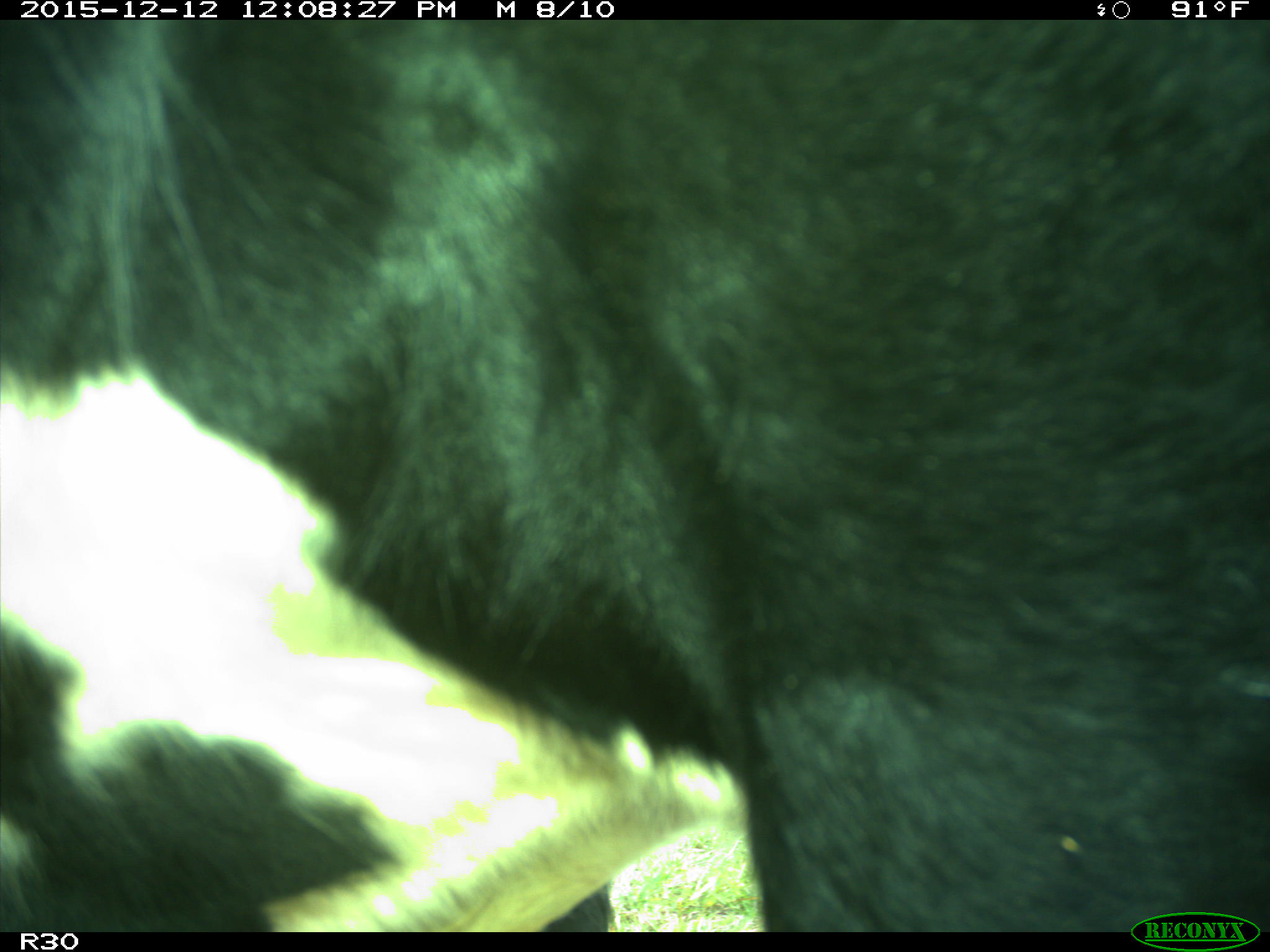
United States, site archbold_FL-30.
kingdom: Animalia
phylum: Chordata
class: Mammalia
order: Artiodactyla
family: Bovidae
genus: Bos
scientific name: Bos taurus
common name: domestic cow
Bos taurus (domestic cow).